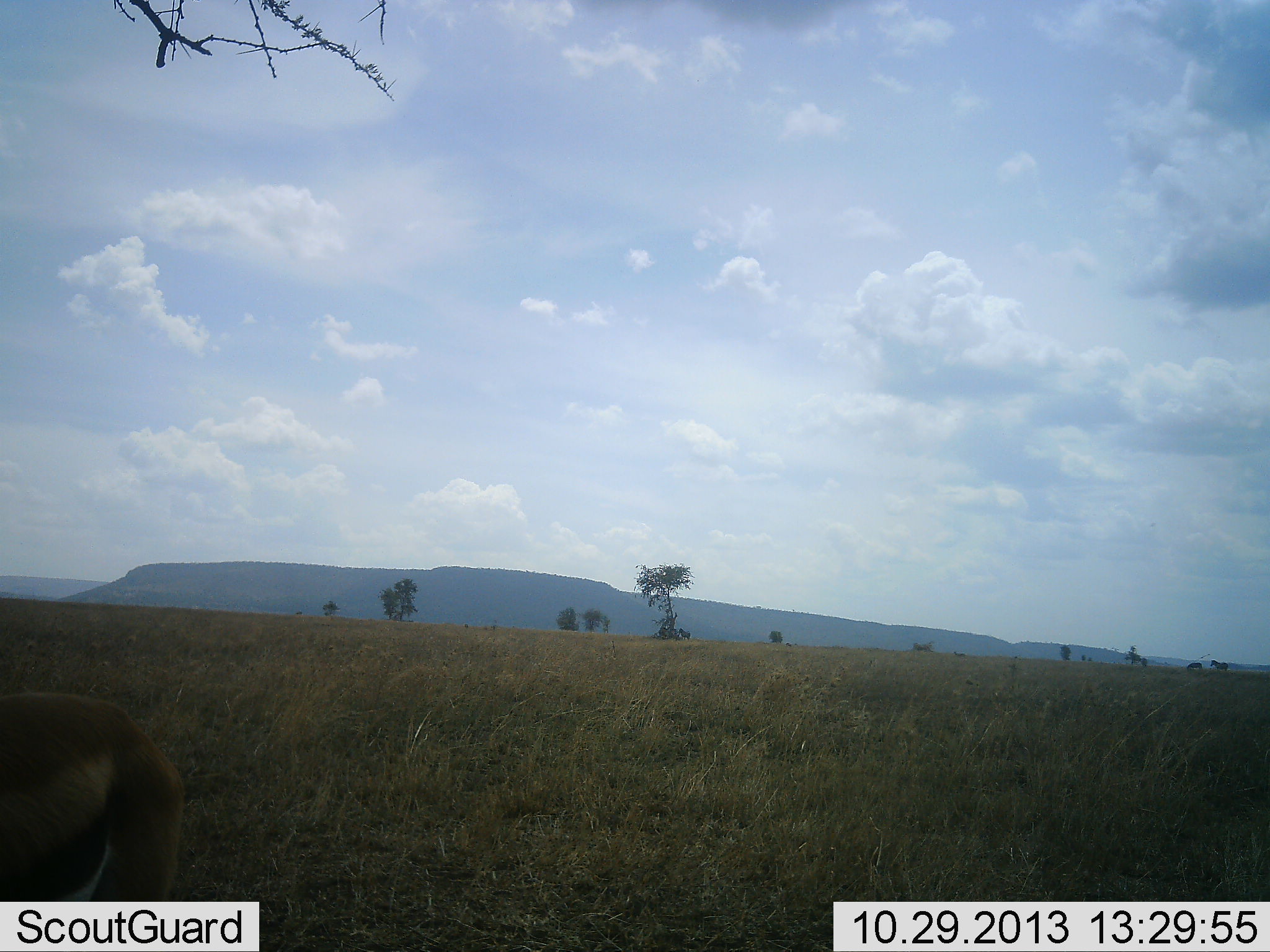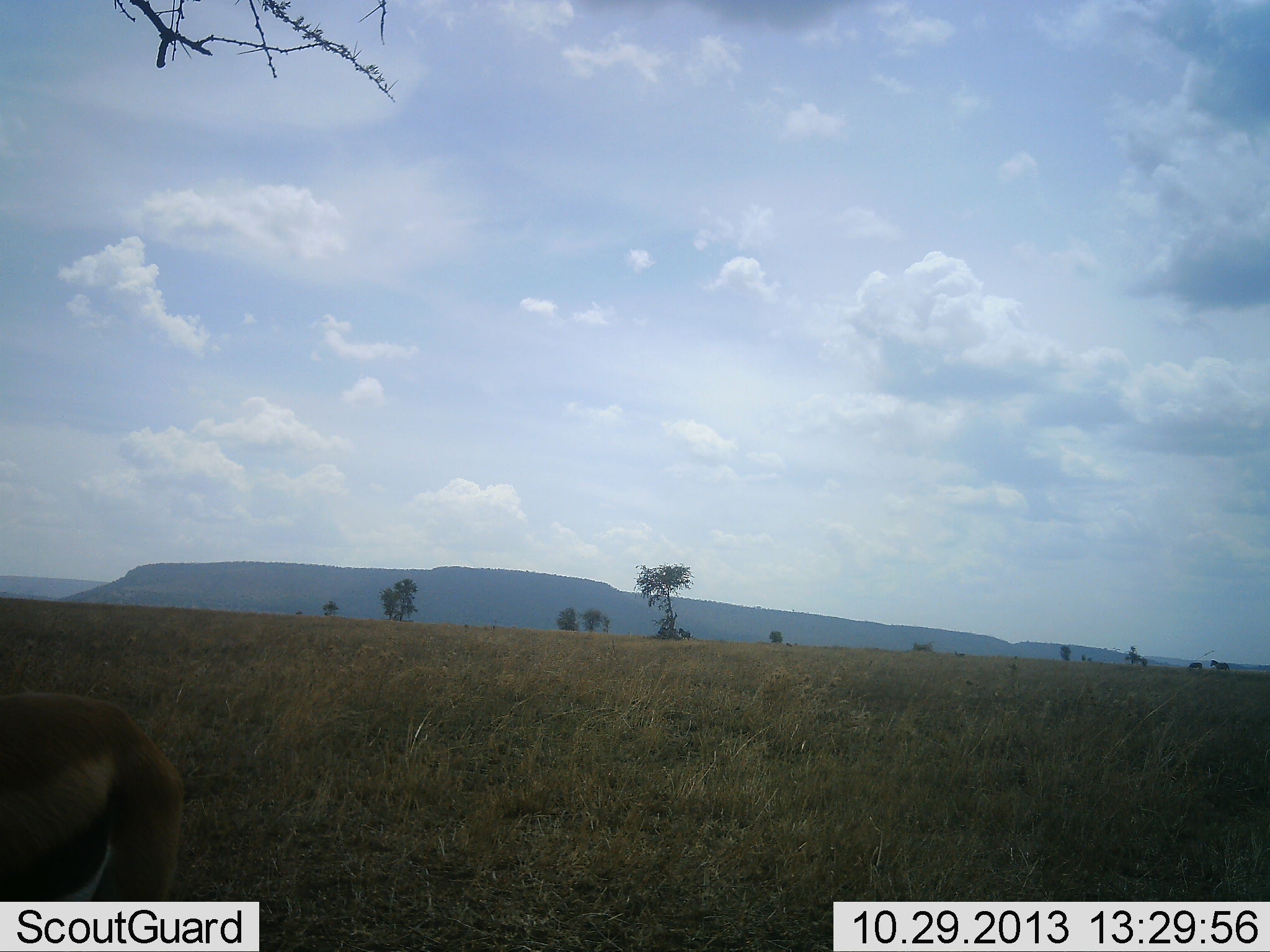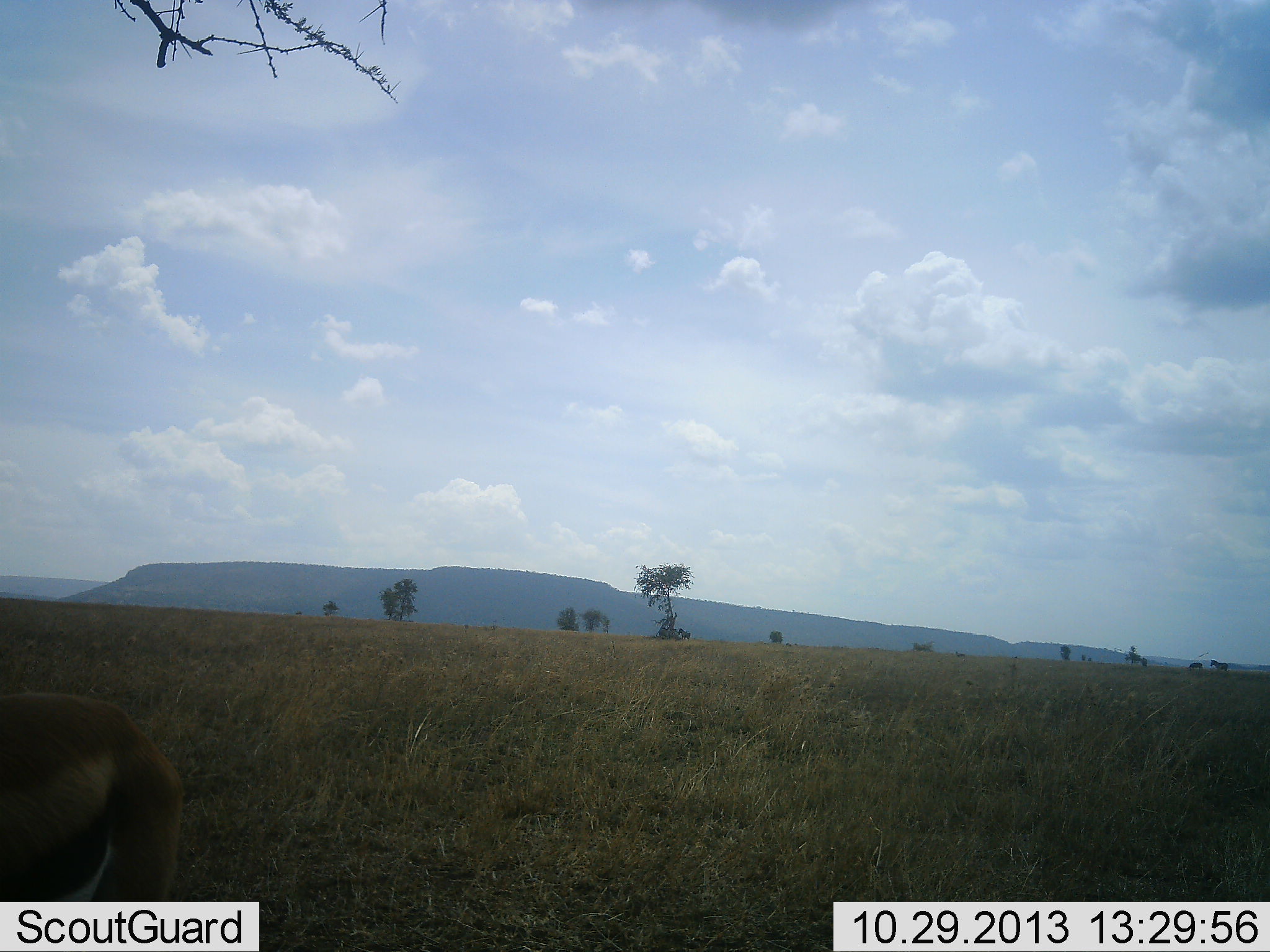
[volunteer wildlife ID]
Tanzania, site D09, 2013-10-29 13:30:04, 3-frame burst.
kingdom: Animalia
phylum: Chordata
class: Mammalia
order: Artiodactyla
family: Bovidae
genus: Eudorcas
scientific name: Eudorcas thomsonii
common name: thomson's gazelle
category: gazellethomsons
Gazellethomsons (thomson's gazelle) (Eudorcas thomsonii), count 1. Behavior (volunteer vote fractions): standing 95%, resting 0%, moving 0%, interacting 0%. Young present (vote fraction): 0%. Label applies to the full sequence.